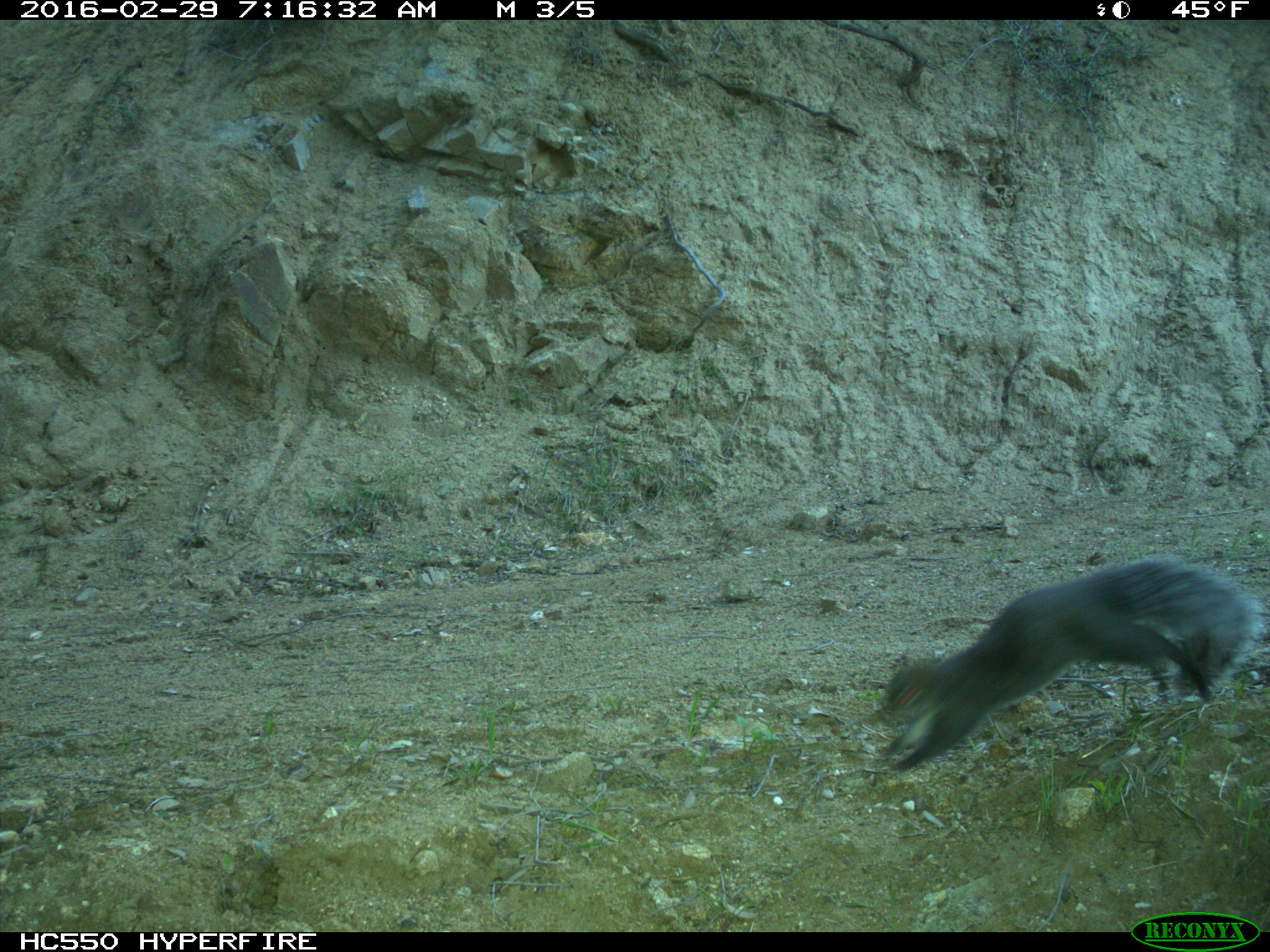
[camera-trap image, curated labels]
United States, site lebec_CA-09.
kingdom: Animalia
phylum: Chordata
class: Mammalia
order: Rodentia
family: Sciuridae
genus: Sciurus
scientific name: Sciurus carolinensis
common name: eastern gray squirrel